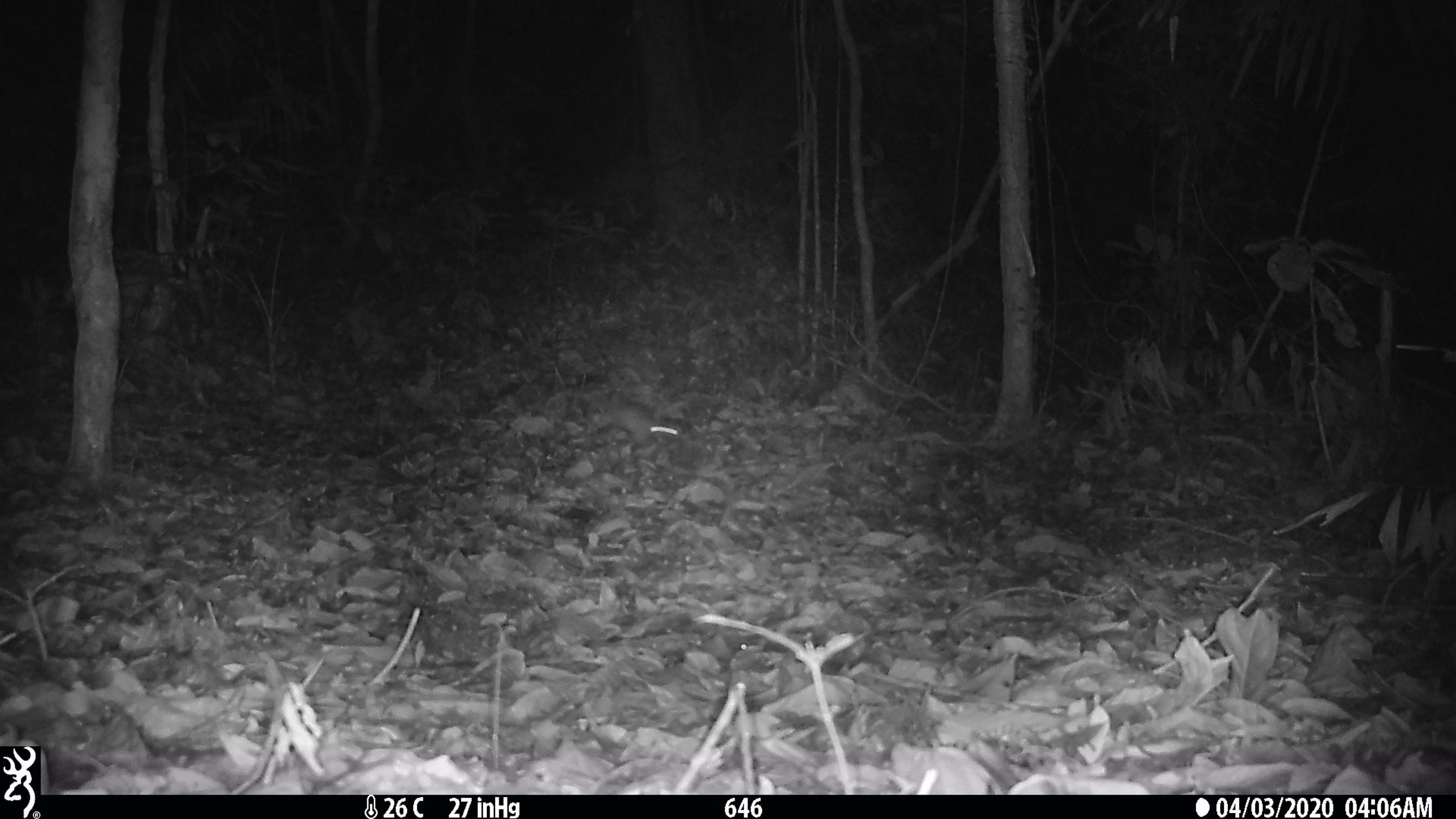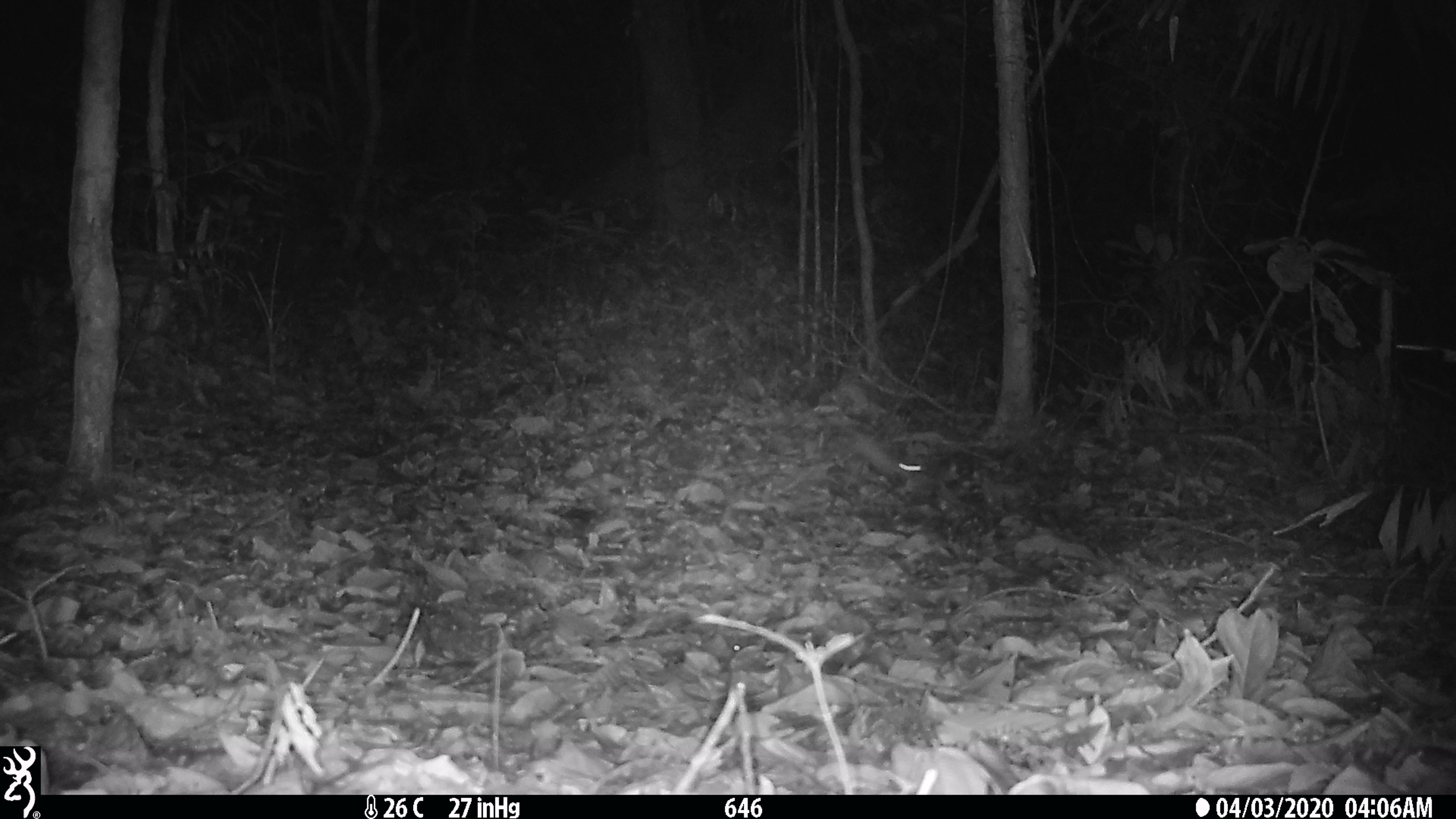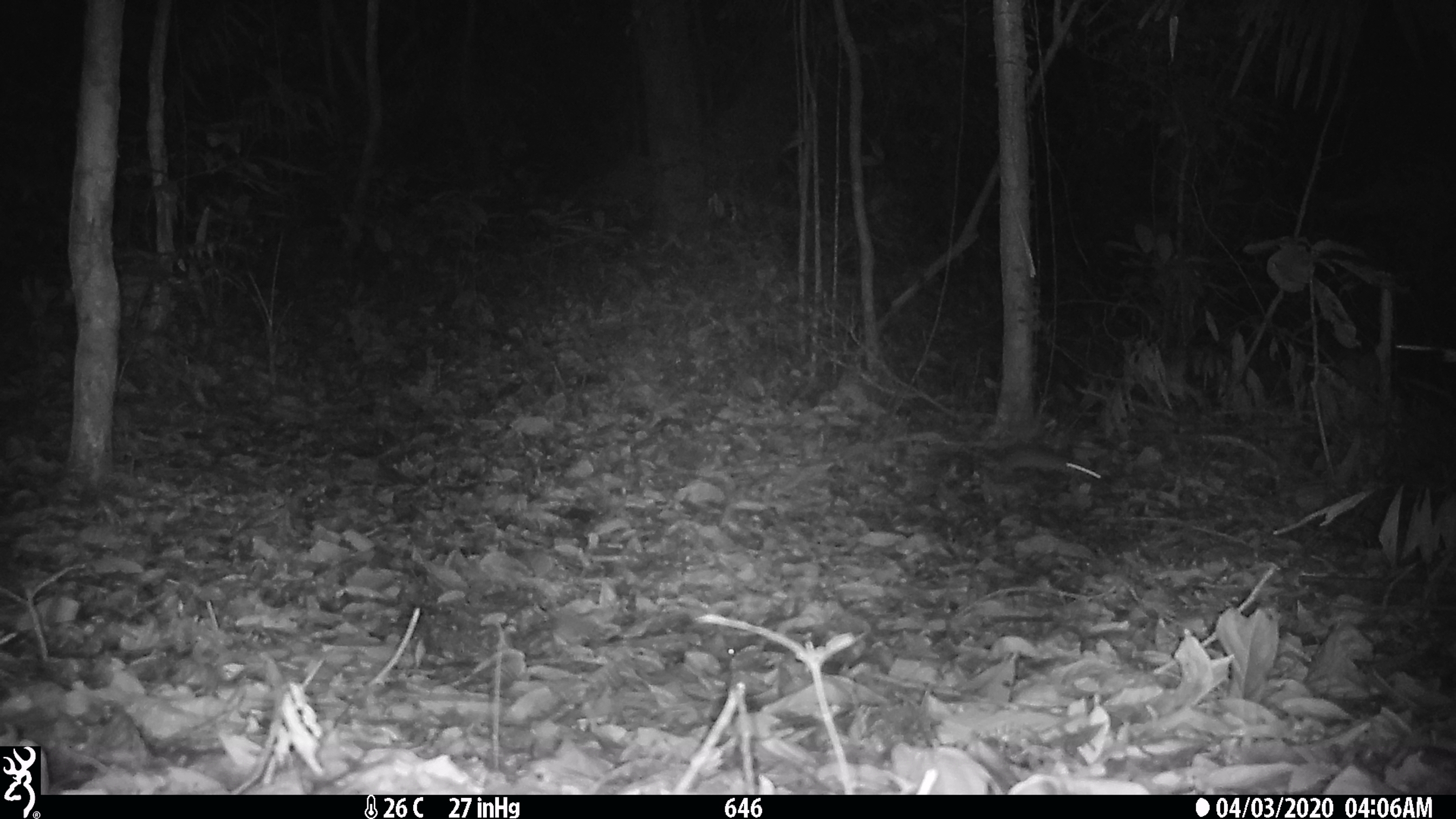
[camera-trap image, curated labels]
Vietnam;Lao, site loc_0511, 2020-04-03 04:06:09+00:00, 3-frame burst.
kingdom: Animalia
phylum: Chordata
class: Mammalia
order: Rodentia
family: Muridae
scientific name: Muridae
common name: old-world mice and rats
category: unidentified murid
Unidentified murid (old-world mice and rats) (Muridae). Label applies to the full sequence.